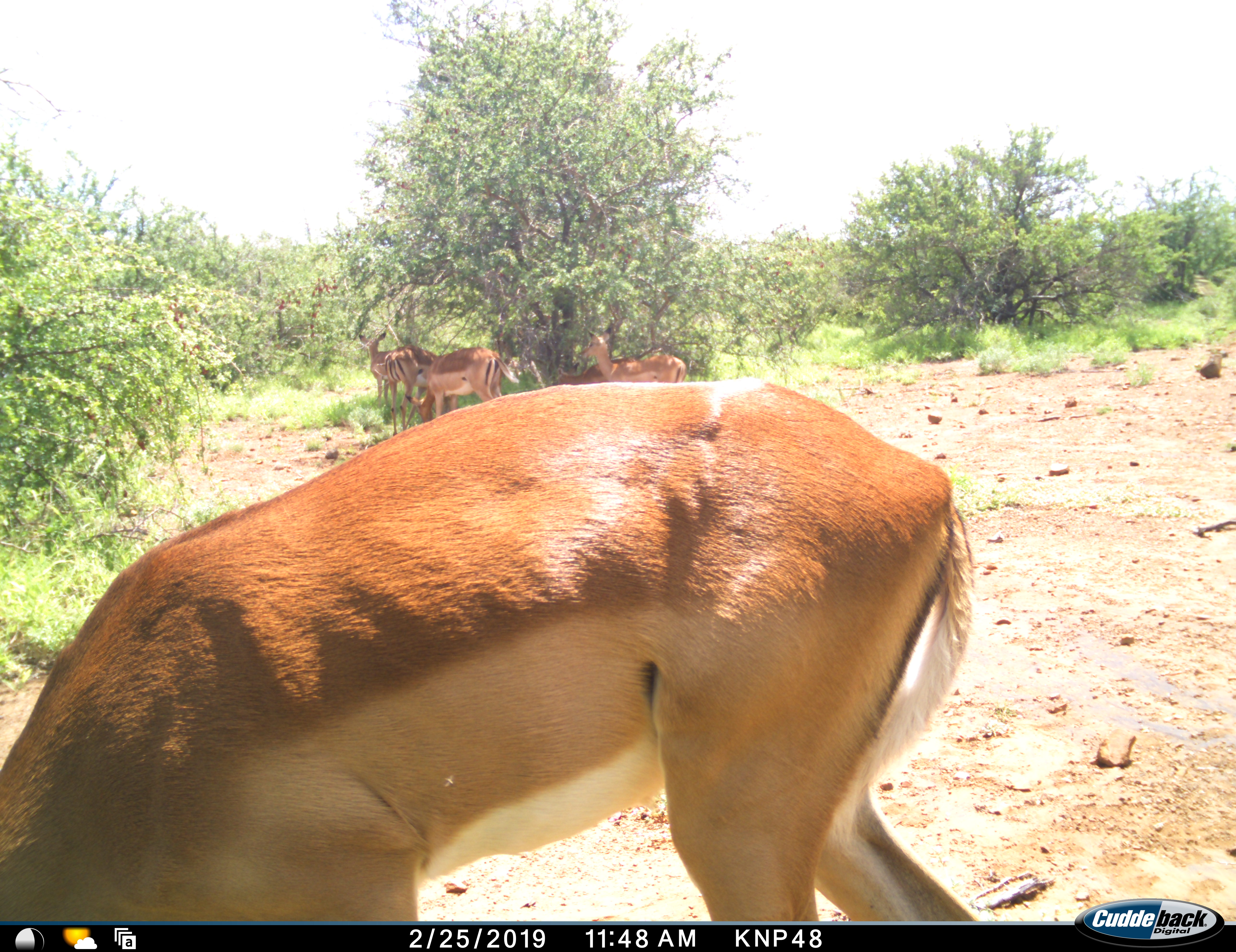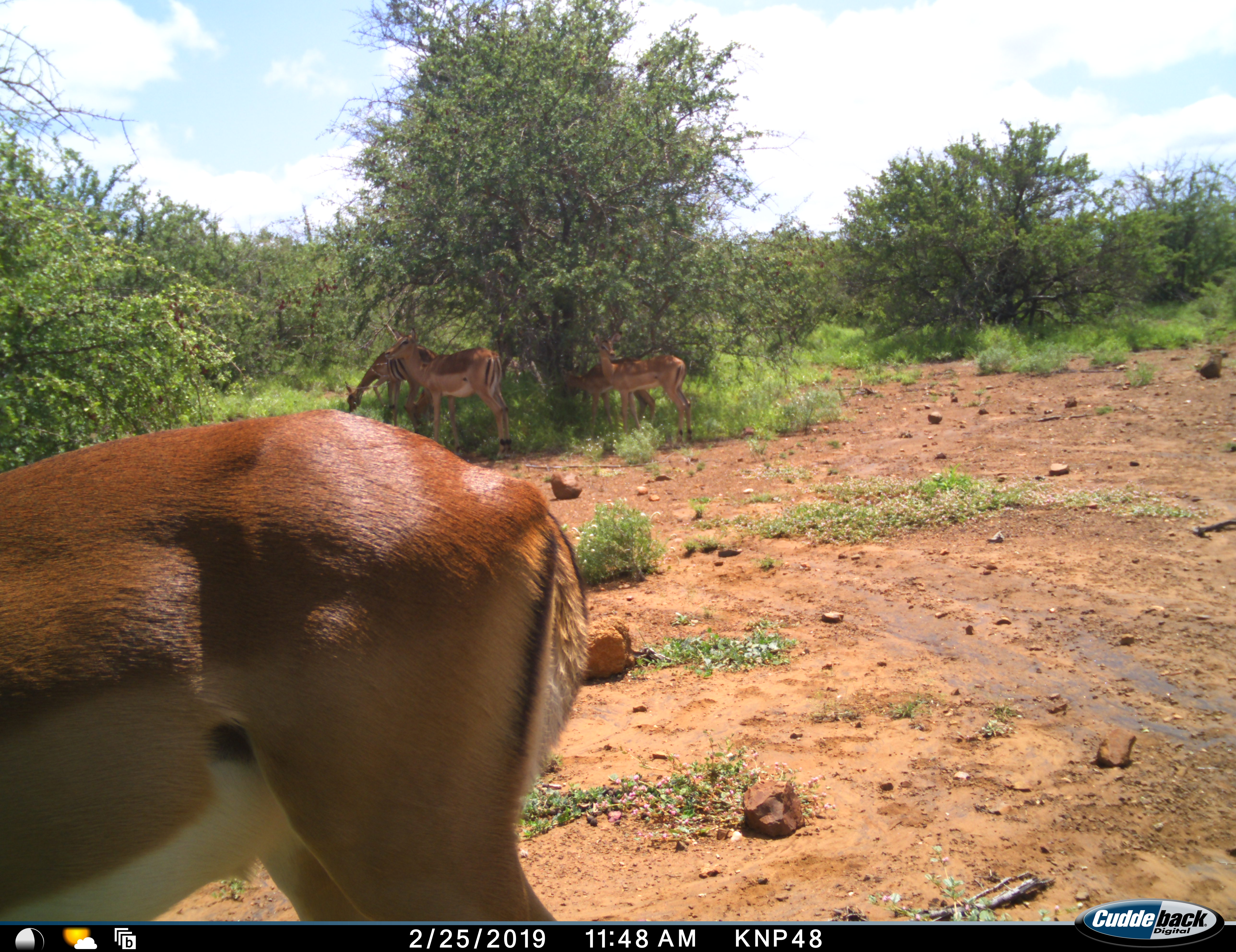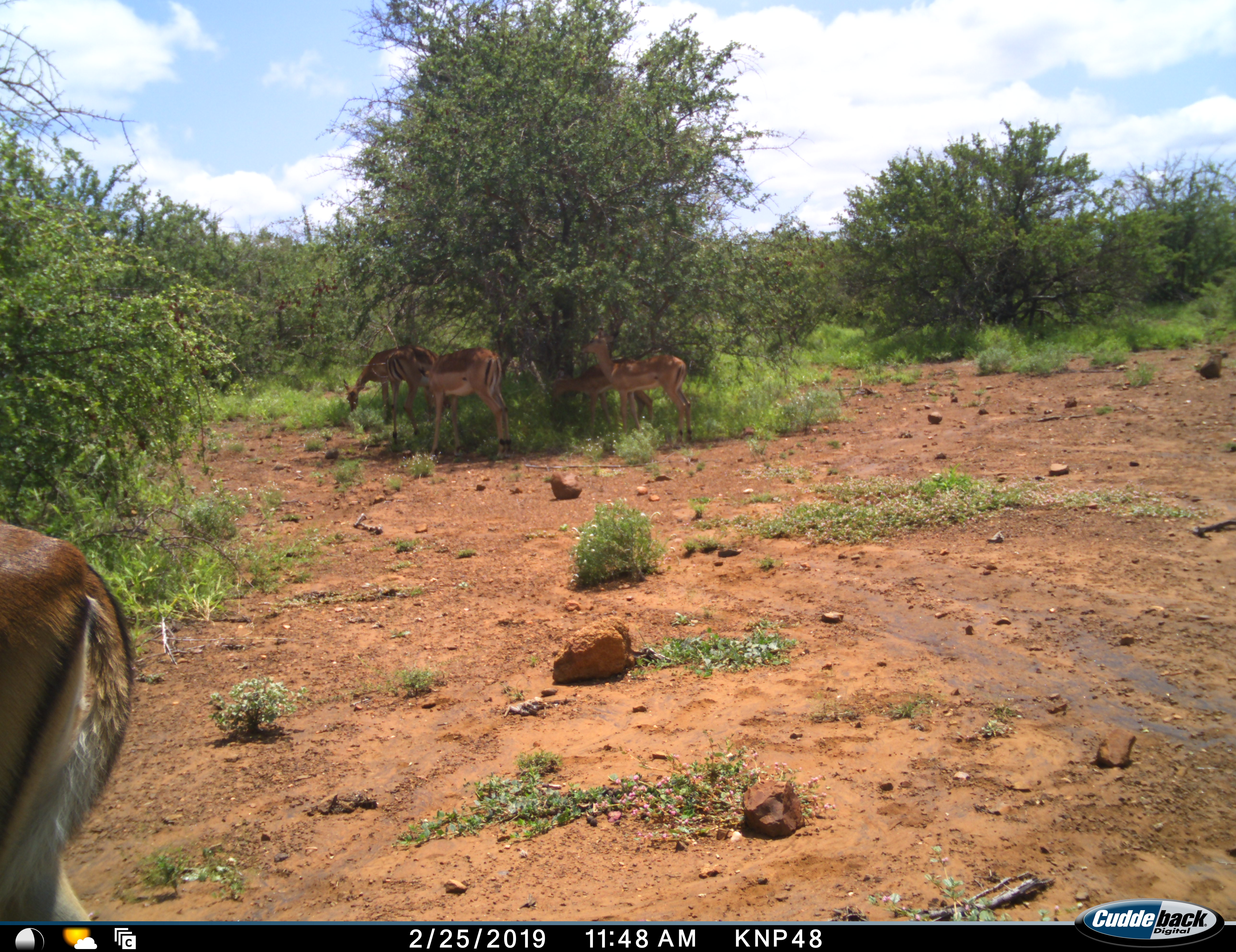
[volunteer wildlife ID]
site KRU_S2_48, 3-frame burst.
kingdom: Animalia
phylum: Chordata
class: Mammalia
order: Artiodactyla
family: Bovidae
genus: Aepyceros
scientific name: Aepyceros melampus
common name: impala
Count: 5.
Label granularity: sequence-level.